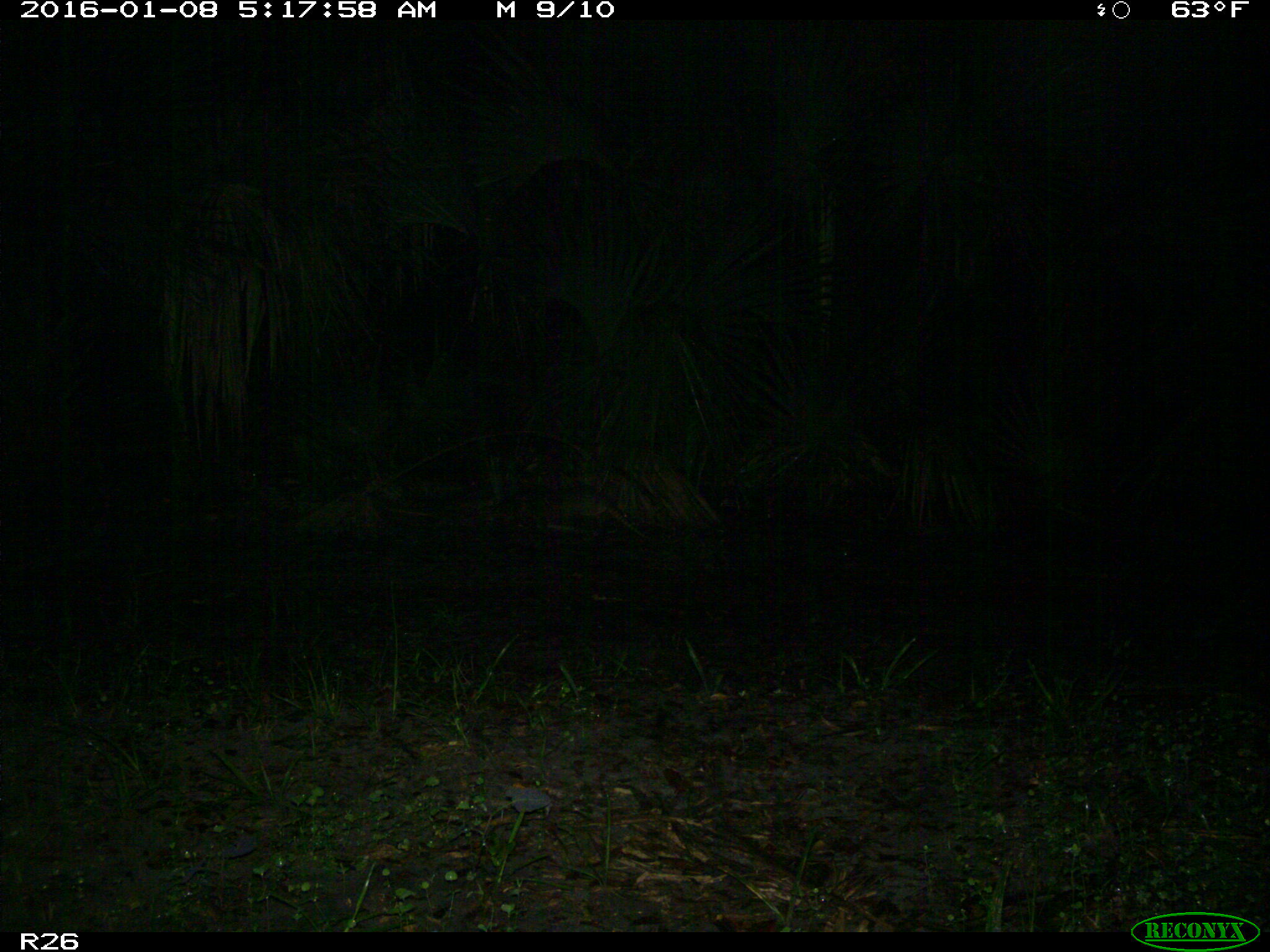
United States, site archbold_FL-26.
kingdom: Animalia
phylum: Chordata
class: Mammalia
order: Cingulata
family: Dasypodidae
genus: Dasypus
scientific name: Dasypus novemcinctus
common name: nine-banded armadillo